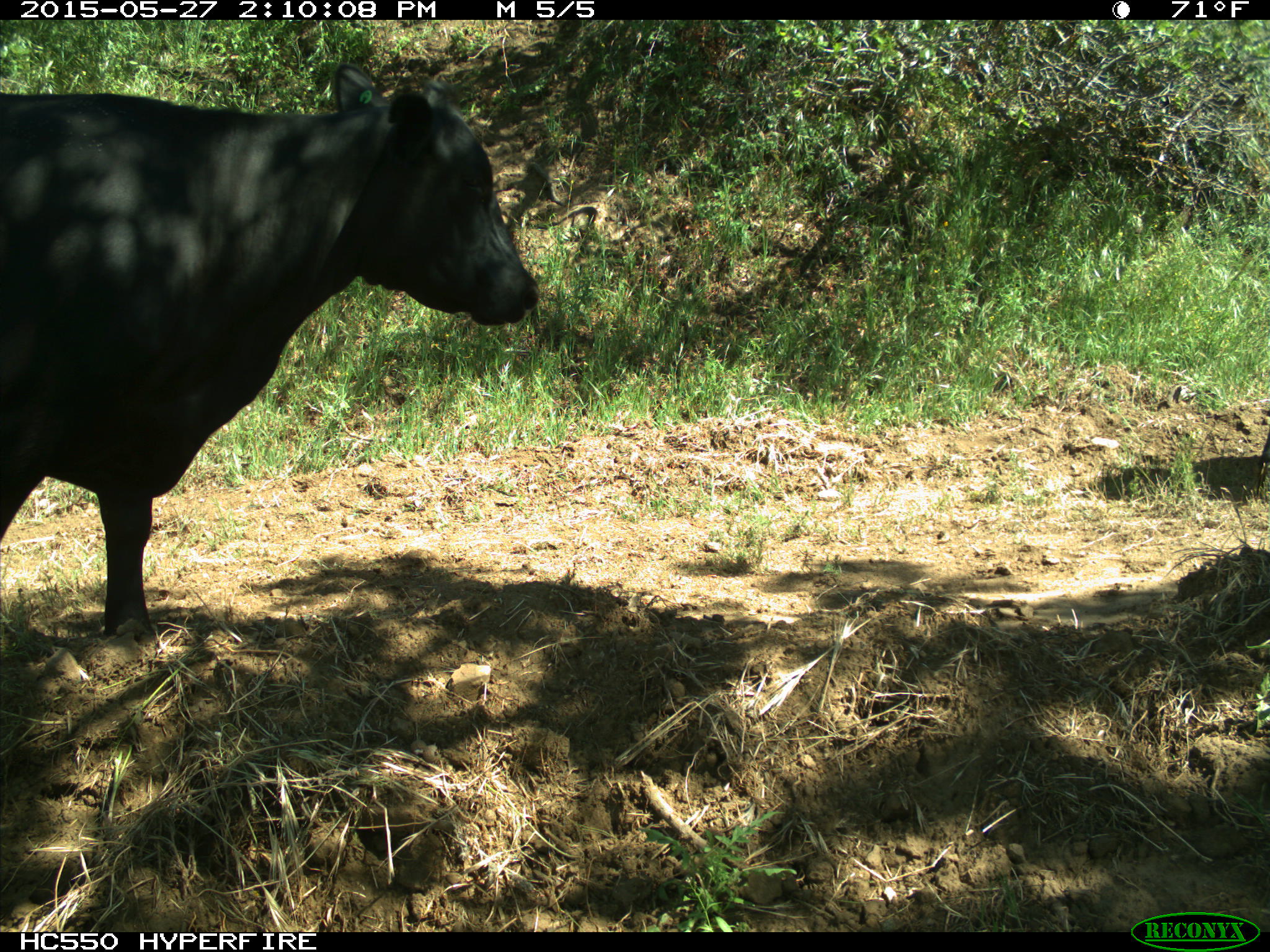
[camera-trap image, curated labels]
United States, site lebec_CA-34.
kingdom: Animalia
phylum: Chordata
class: Mammalia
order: Artiodactyla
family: Bovidae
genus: Bos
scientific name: Bos taurus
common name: domestic cow